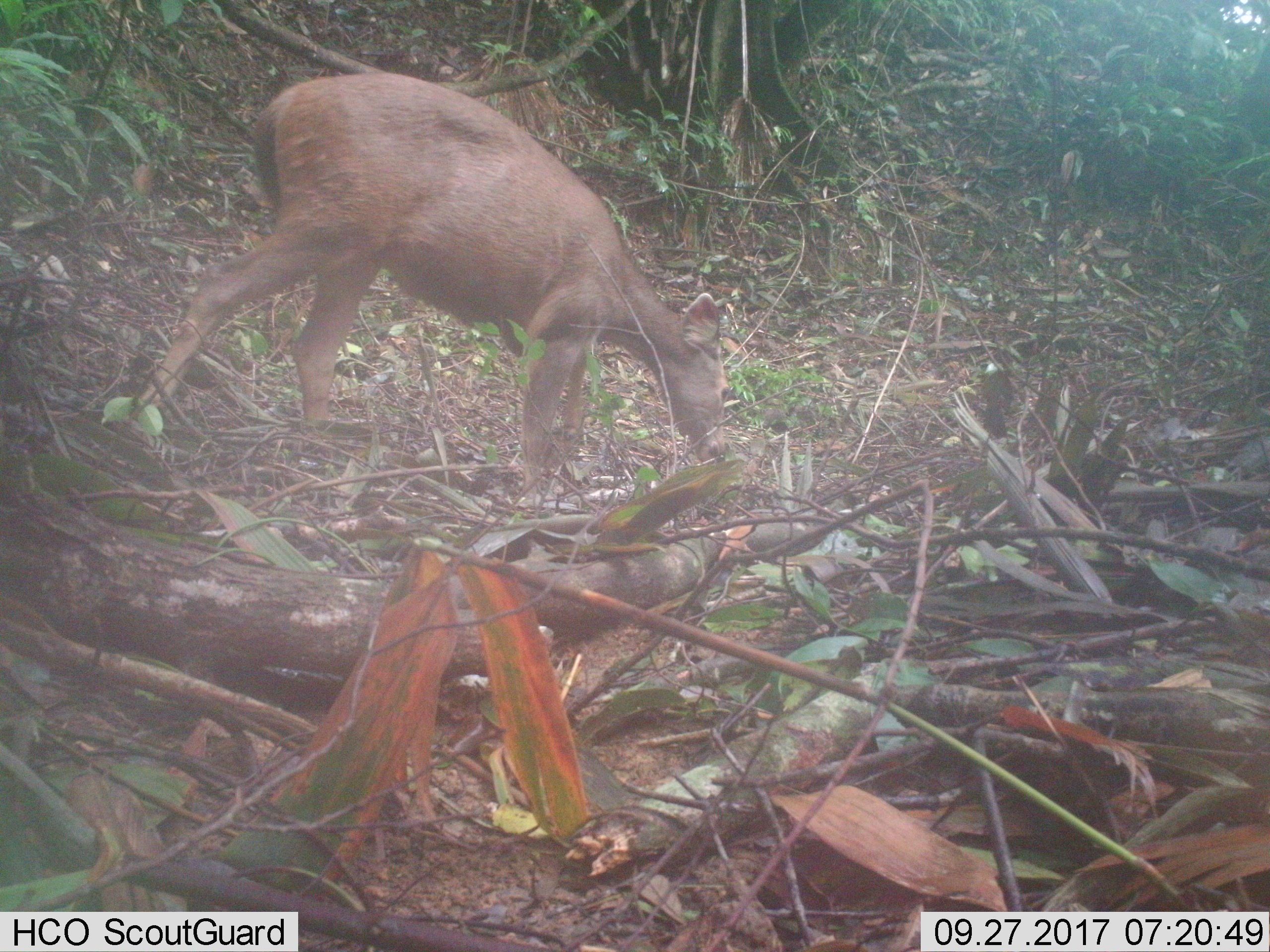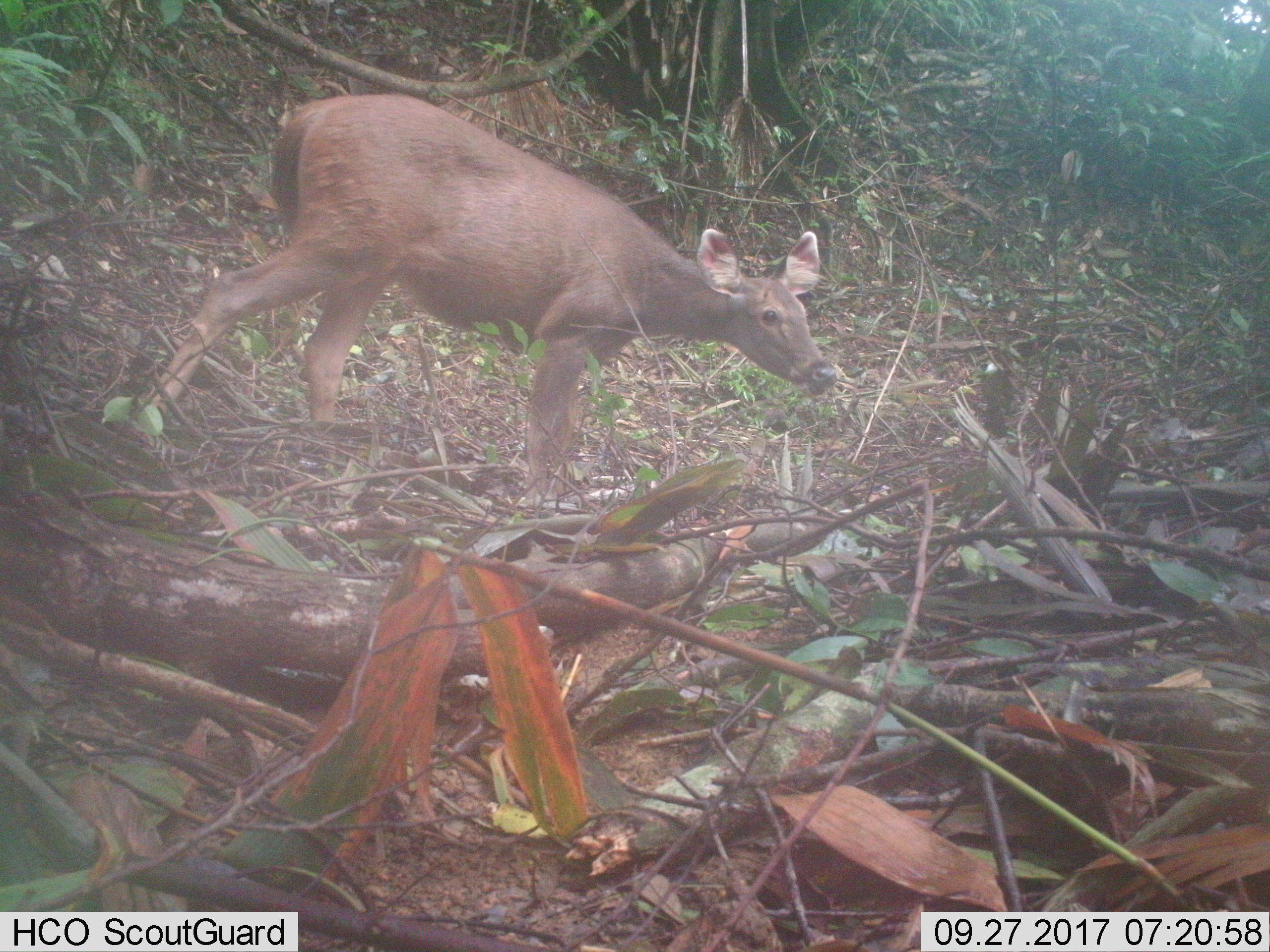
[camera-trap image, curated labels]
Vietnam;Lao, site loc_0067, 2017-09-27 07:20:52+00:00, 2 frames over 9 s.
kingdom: Animalia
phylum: Chordata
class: Mammalia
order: Artiodactyla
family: Cervidae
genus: Rusa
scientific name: Rusa unicolor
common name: sambar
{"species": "sambar (Rusa unicolor)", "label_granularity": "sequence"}